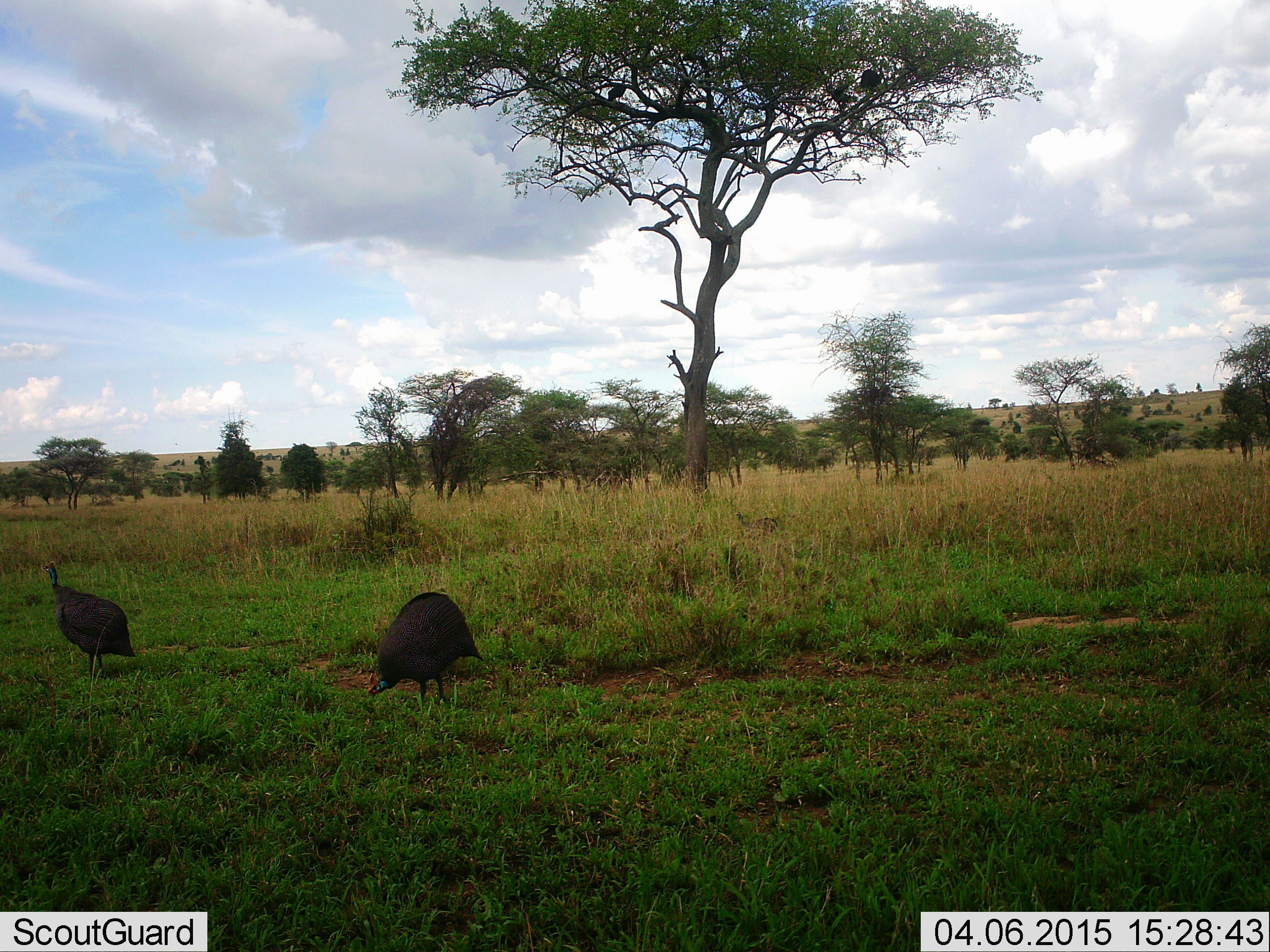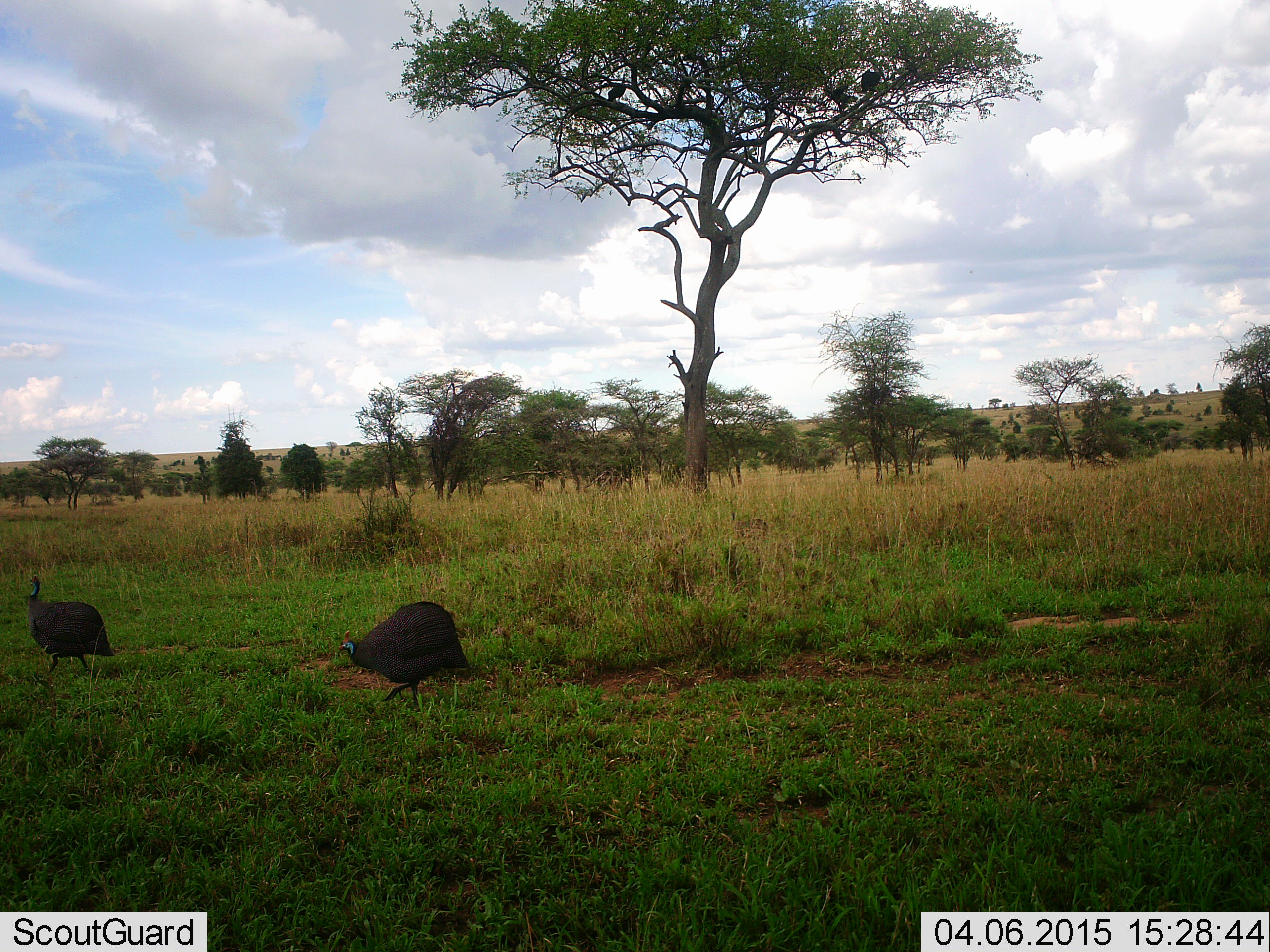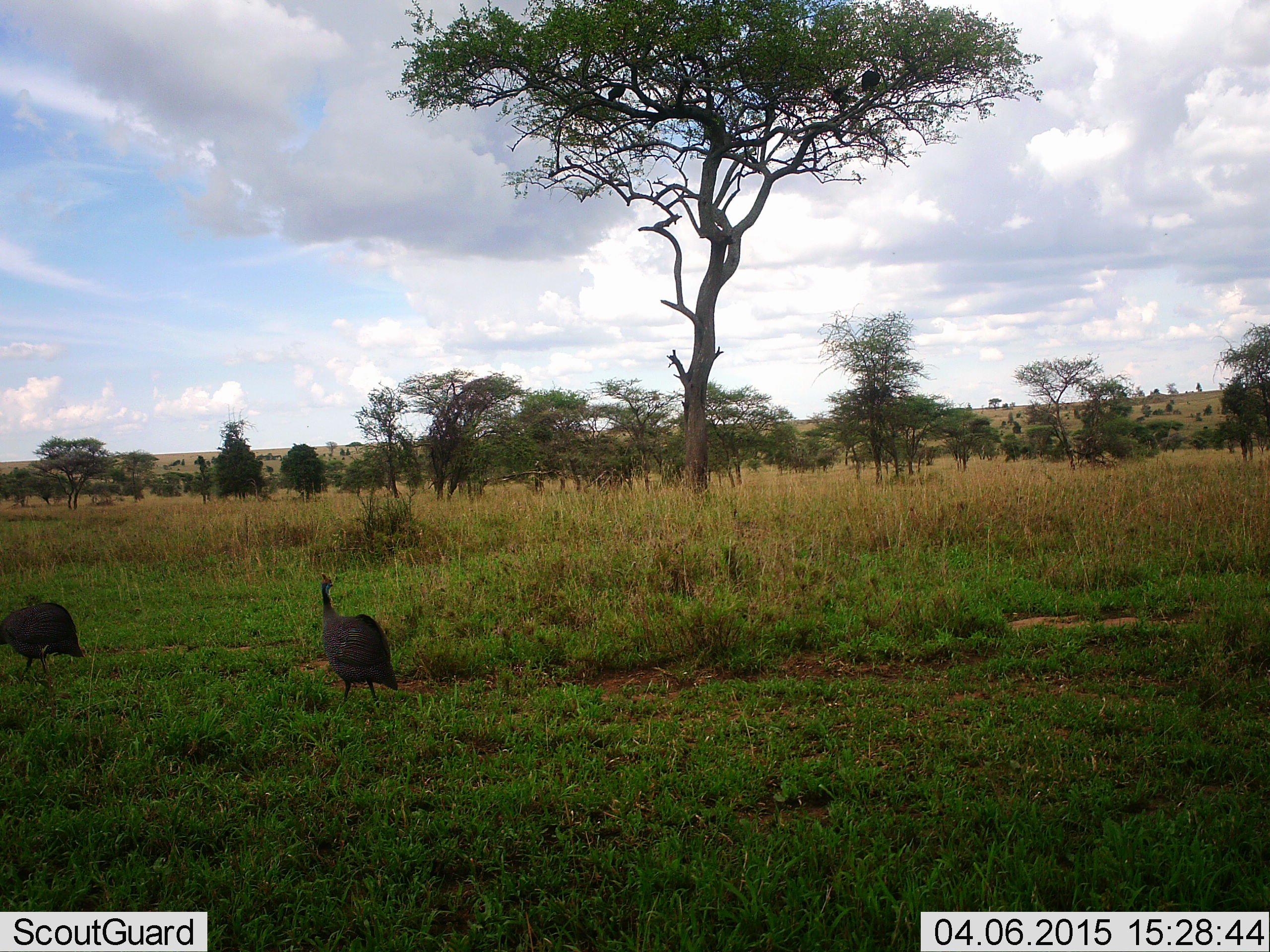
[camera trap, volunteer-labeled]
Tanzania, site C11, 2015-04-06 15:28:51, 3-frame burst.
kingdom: Animalia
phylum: Chordata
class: Aves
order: Galliformes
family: Numididae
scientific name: Numididae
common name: guinea fowl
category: guineafowl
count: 3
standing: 10%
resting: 10%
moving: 80%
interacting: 0%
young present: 0%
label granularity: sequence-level